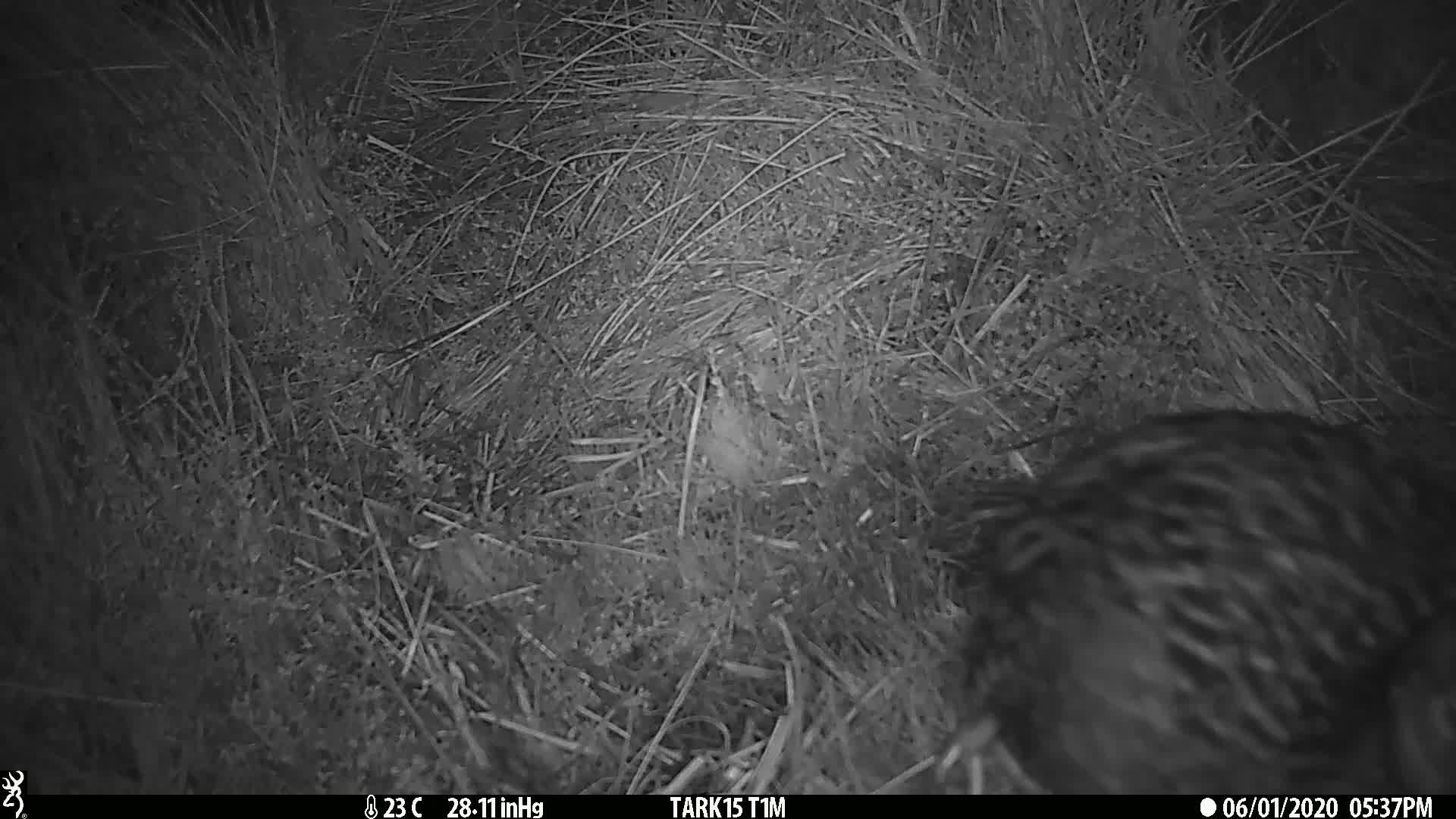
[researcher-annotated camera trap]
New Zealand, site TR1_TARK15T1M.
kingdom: Animalia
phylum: Chordata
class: Aves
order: Gruiformes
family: Rallidae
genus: Gallirallus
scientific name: Gallirallus australis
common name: weka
Weka (Gallirallus australis).